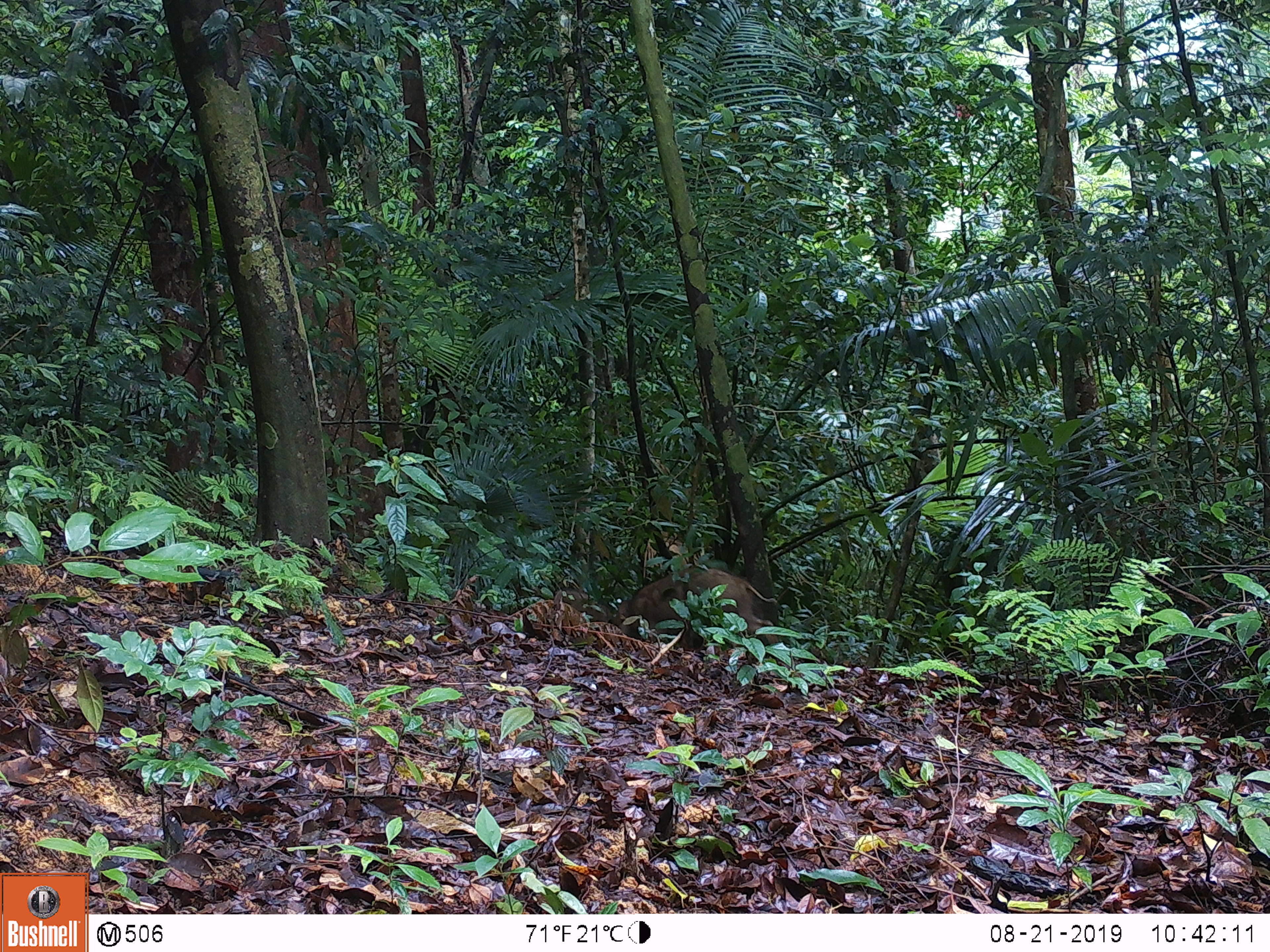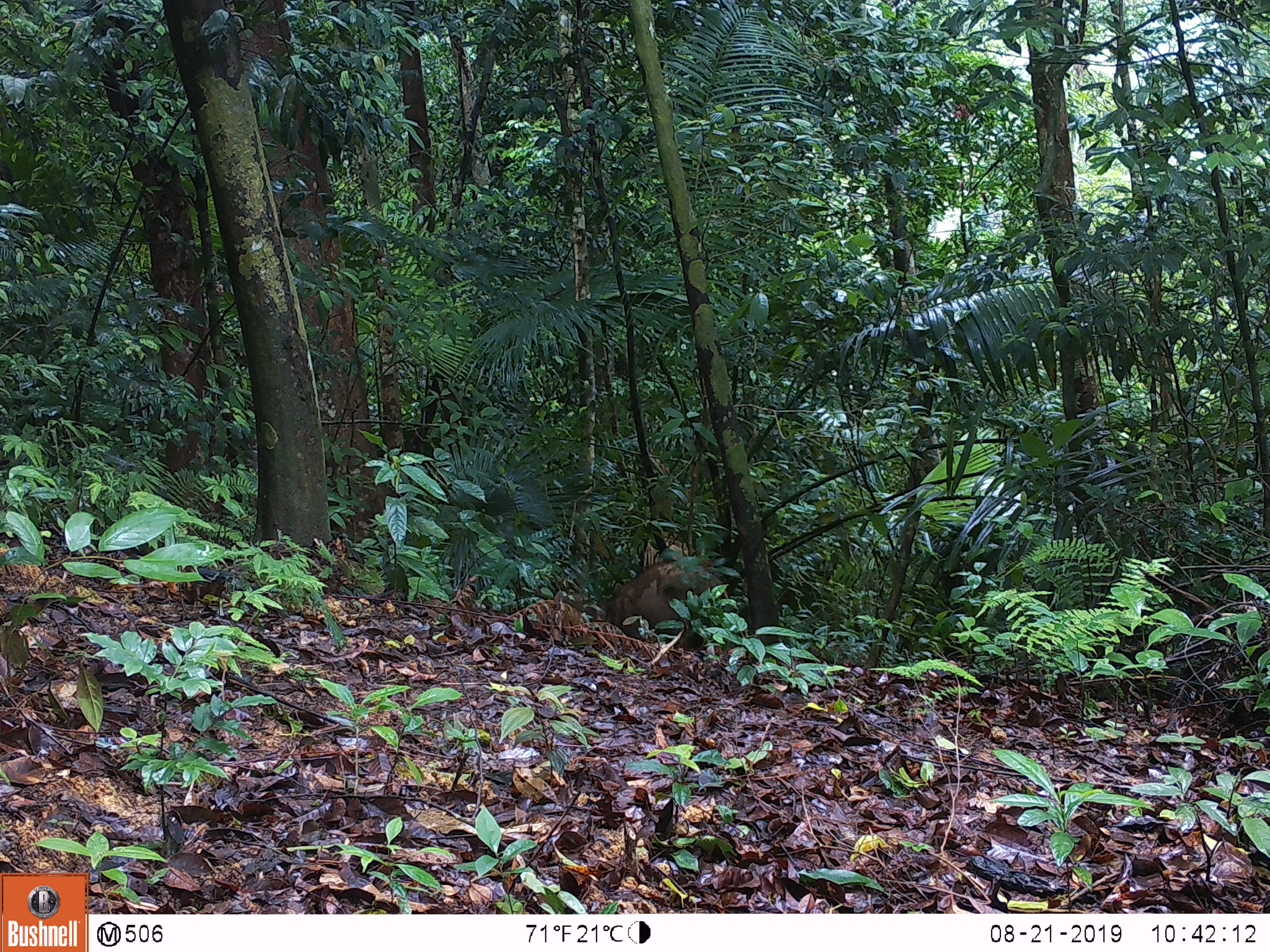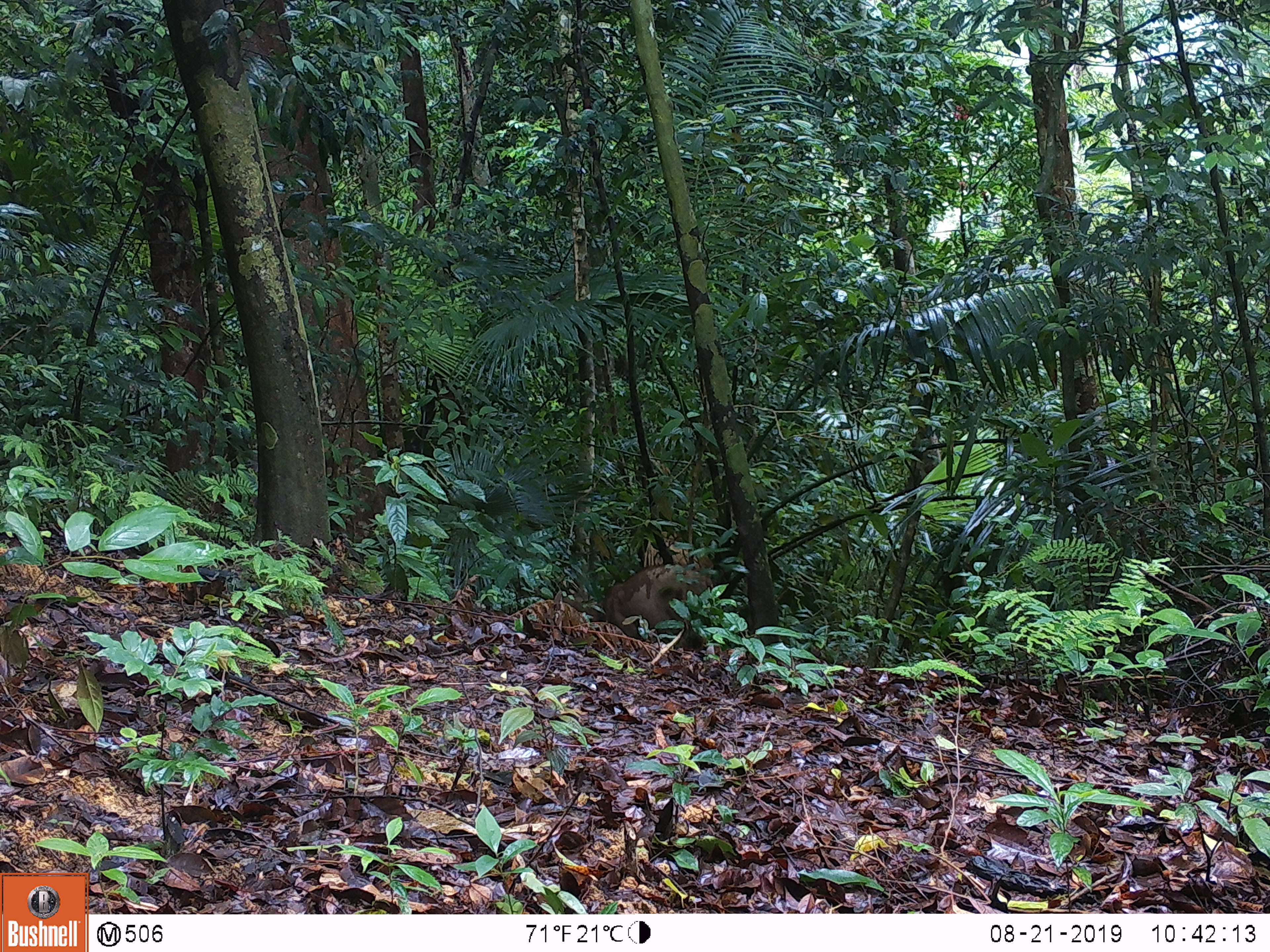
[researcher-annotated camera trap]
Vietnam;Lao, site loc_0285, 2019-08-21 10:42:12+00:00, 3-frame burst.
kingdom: Animalia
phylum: Chordata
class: Mammalia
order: Artiodactyla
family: Suidae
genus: Sus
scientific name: Sus scrofa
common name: eurasian wild pig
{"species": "eurasian wild pig (Sus scrofa)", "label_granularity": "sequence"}